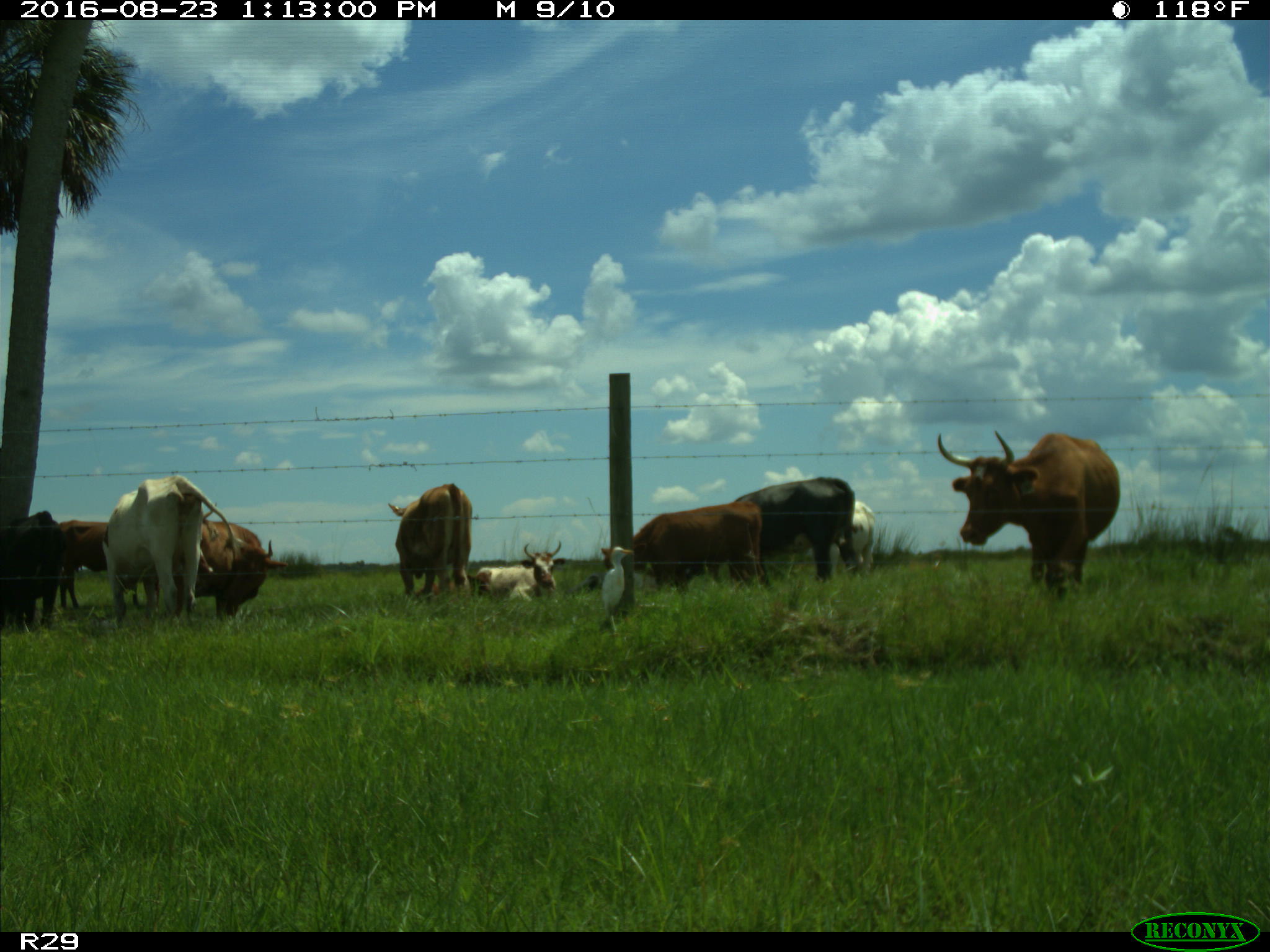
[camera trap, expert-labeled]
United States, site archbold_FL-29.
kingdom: Animalia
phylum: Chordata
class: Mammalia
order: Artiodactyla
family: Bovidae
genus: Bos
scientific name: Bos taurus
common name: domestic cow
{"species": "Bos taurus (domestic cow)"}